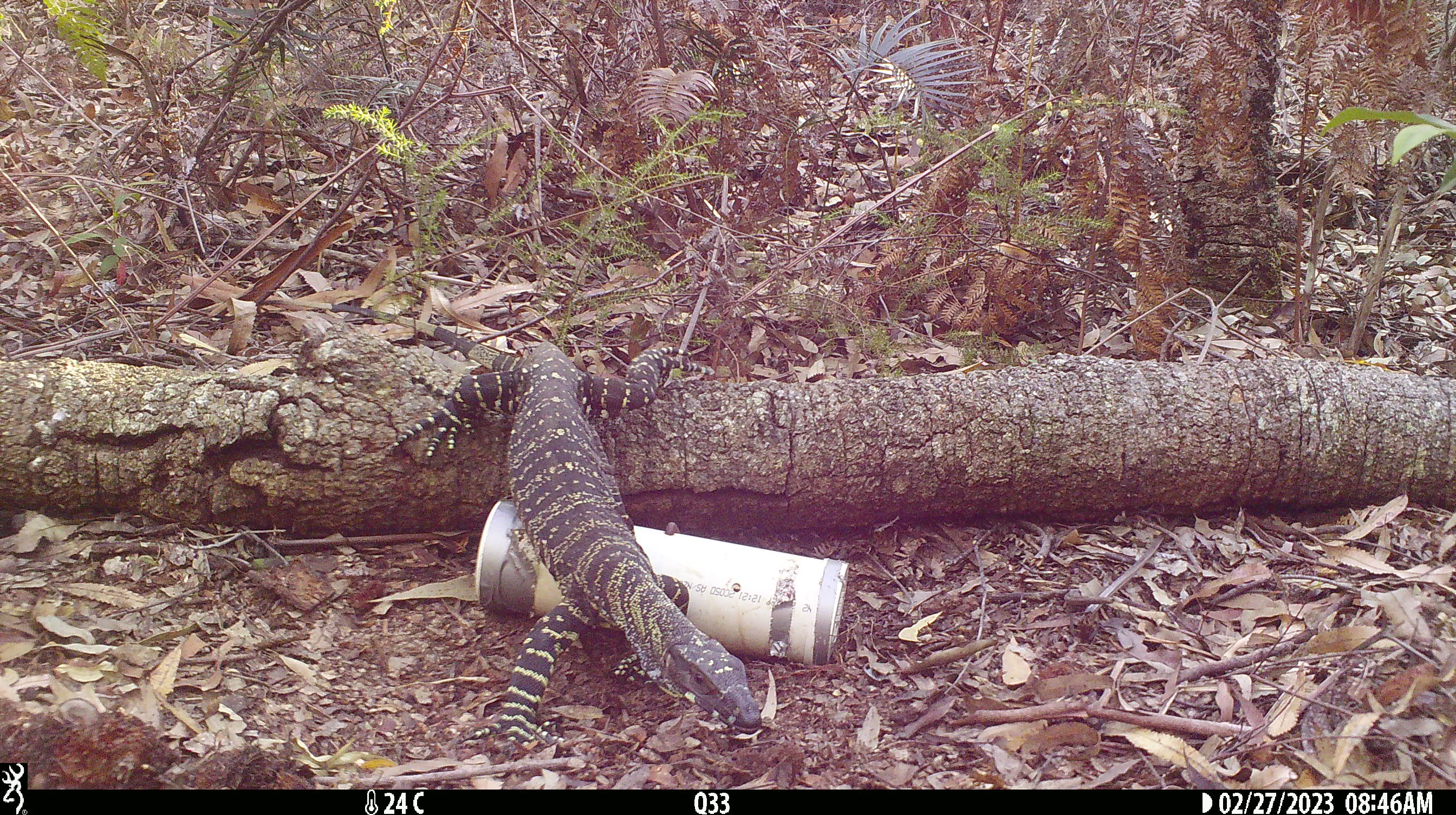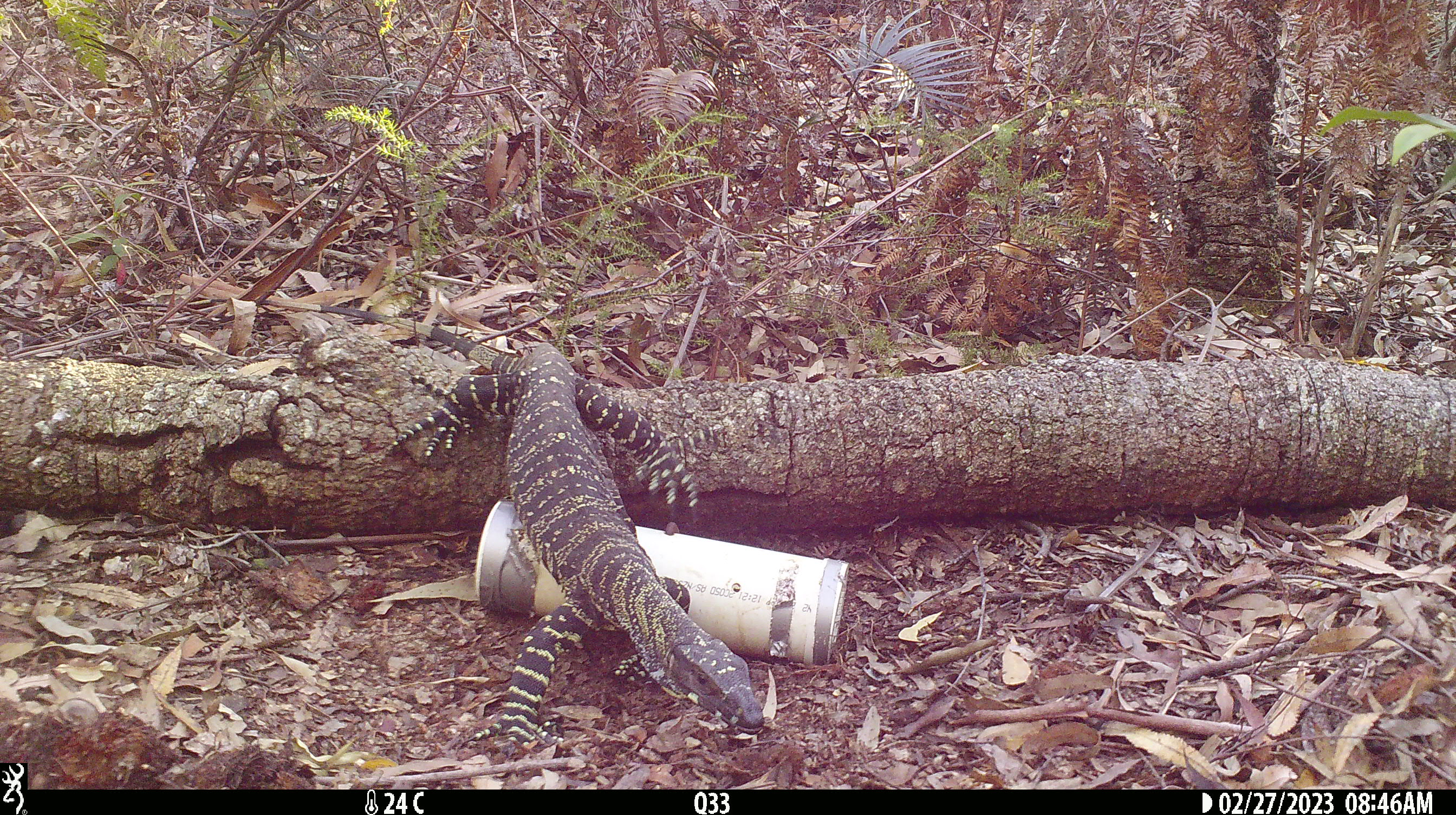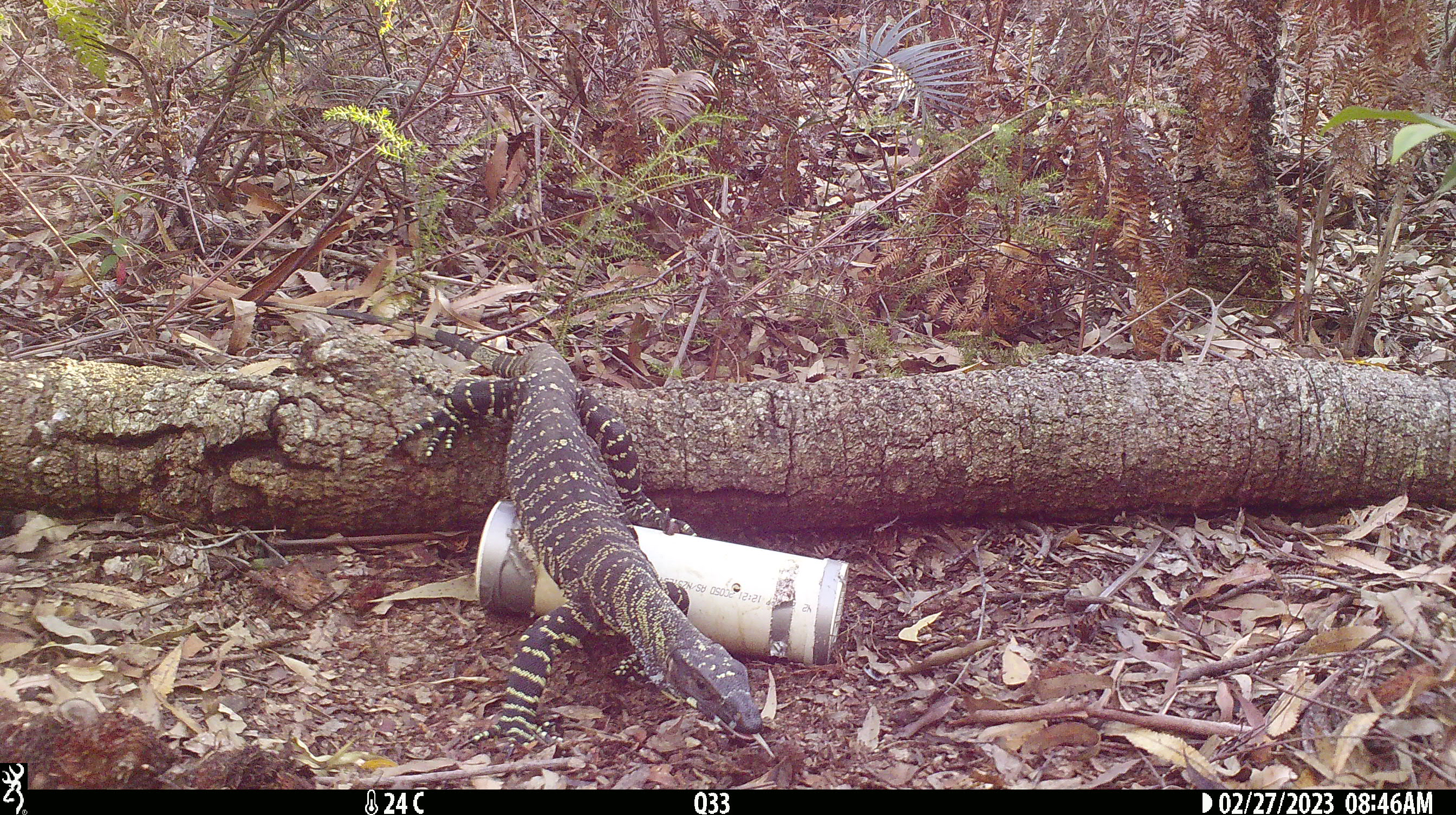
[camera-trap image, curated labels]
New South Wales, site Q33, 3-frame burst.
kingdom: Animalia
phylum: Chordata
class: Reptilia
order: Squamata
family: Varanidae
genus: Varanus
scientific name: Varanus varius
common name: lace monitor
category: goanna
Goanna (lace monitor) (Varanus varius).